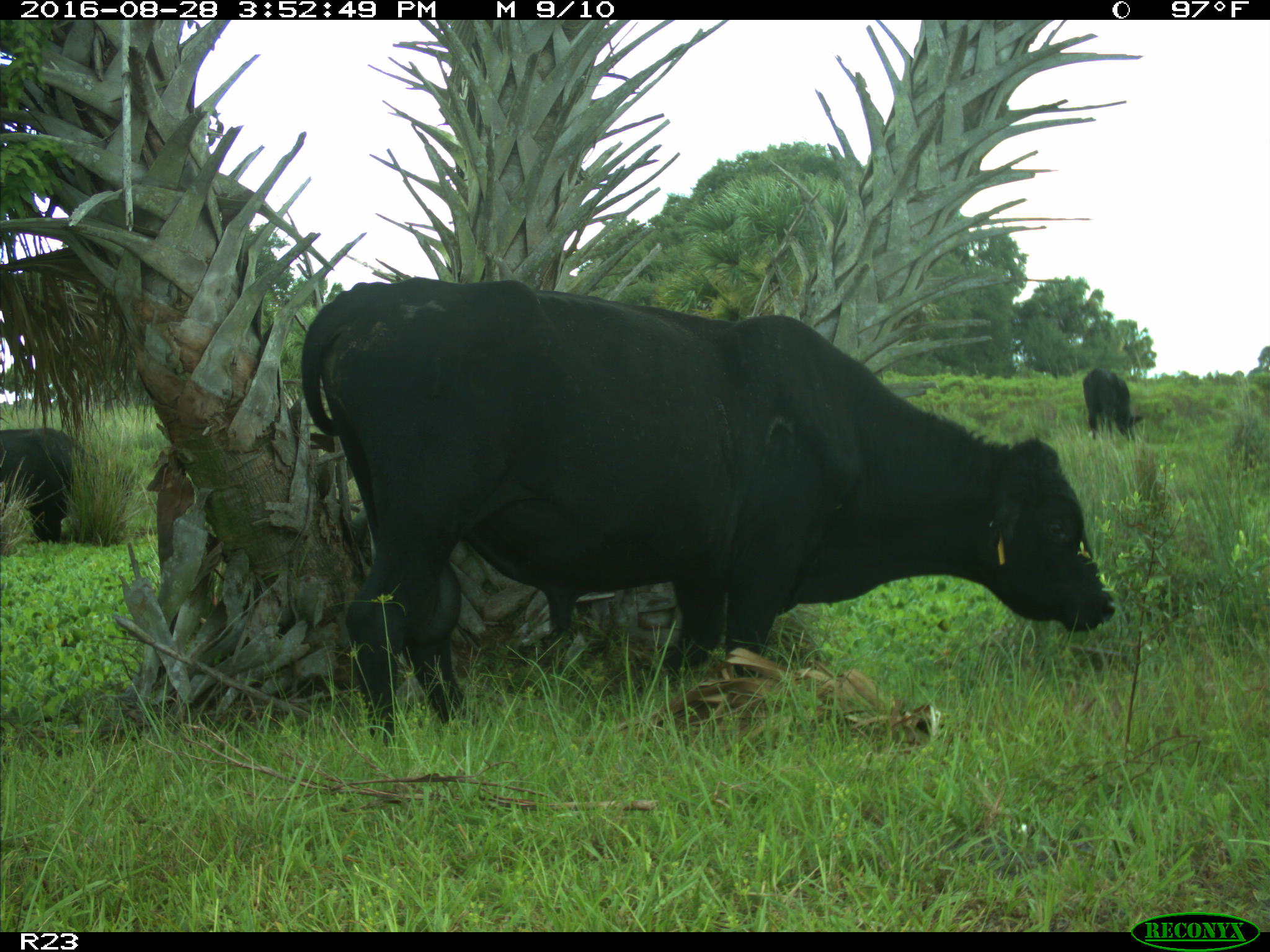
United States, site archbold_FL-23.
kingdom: Animalia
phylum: Chordata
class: Mammalia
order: Artiodactyla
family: Bovidae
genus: Bos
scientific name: Bos taurus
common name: domestic cow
Bos taurus (domestic cow).